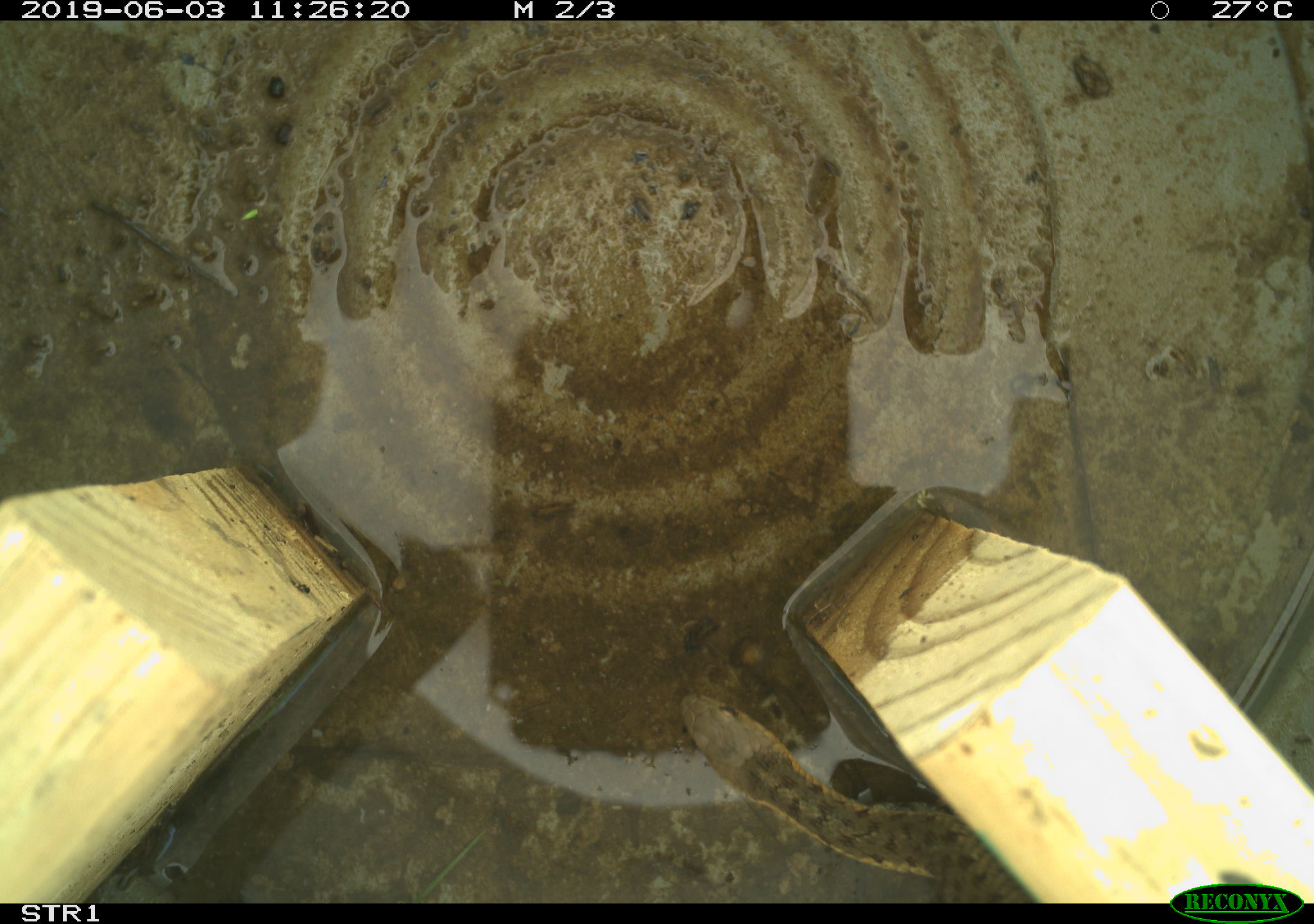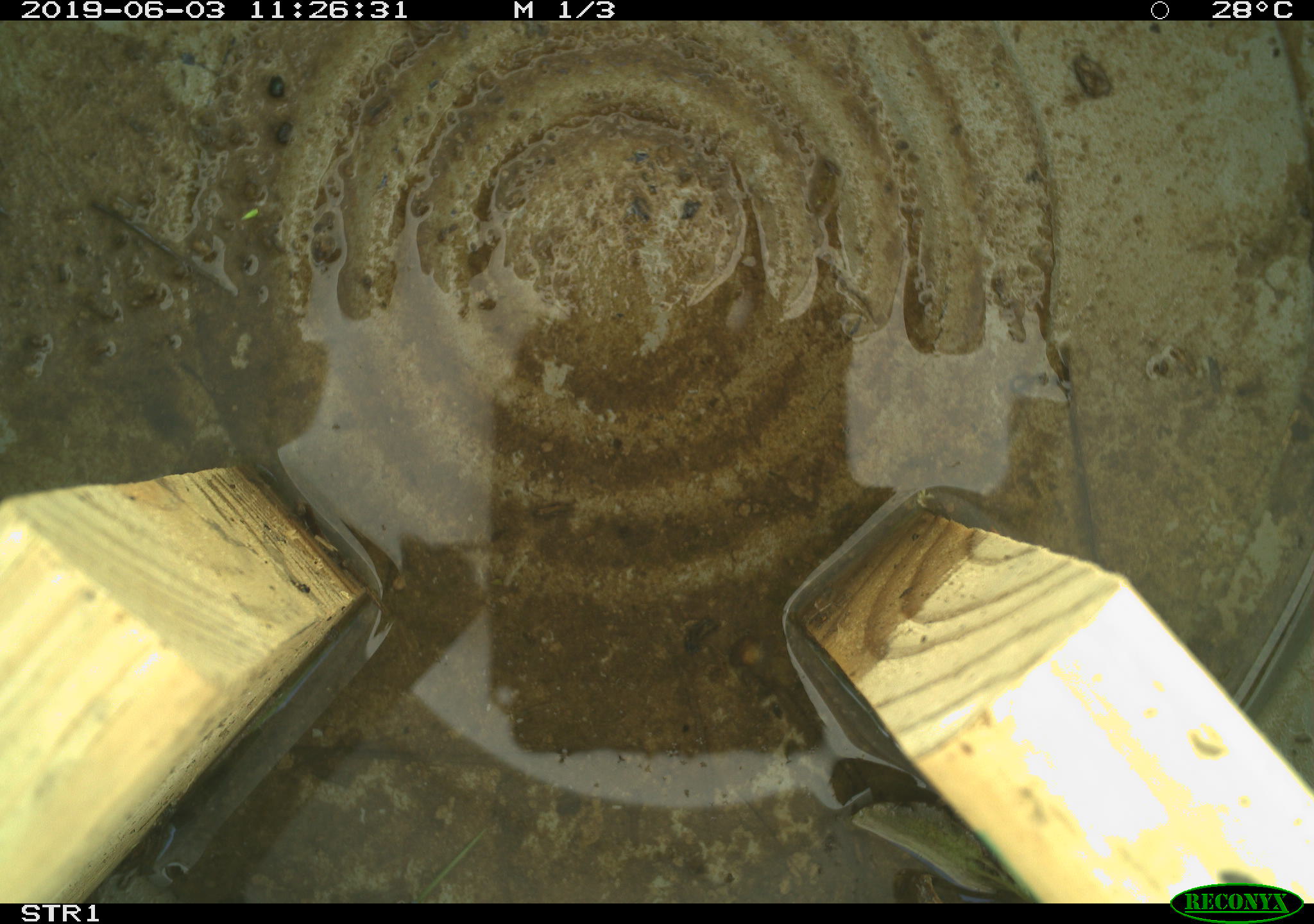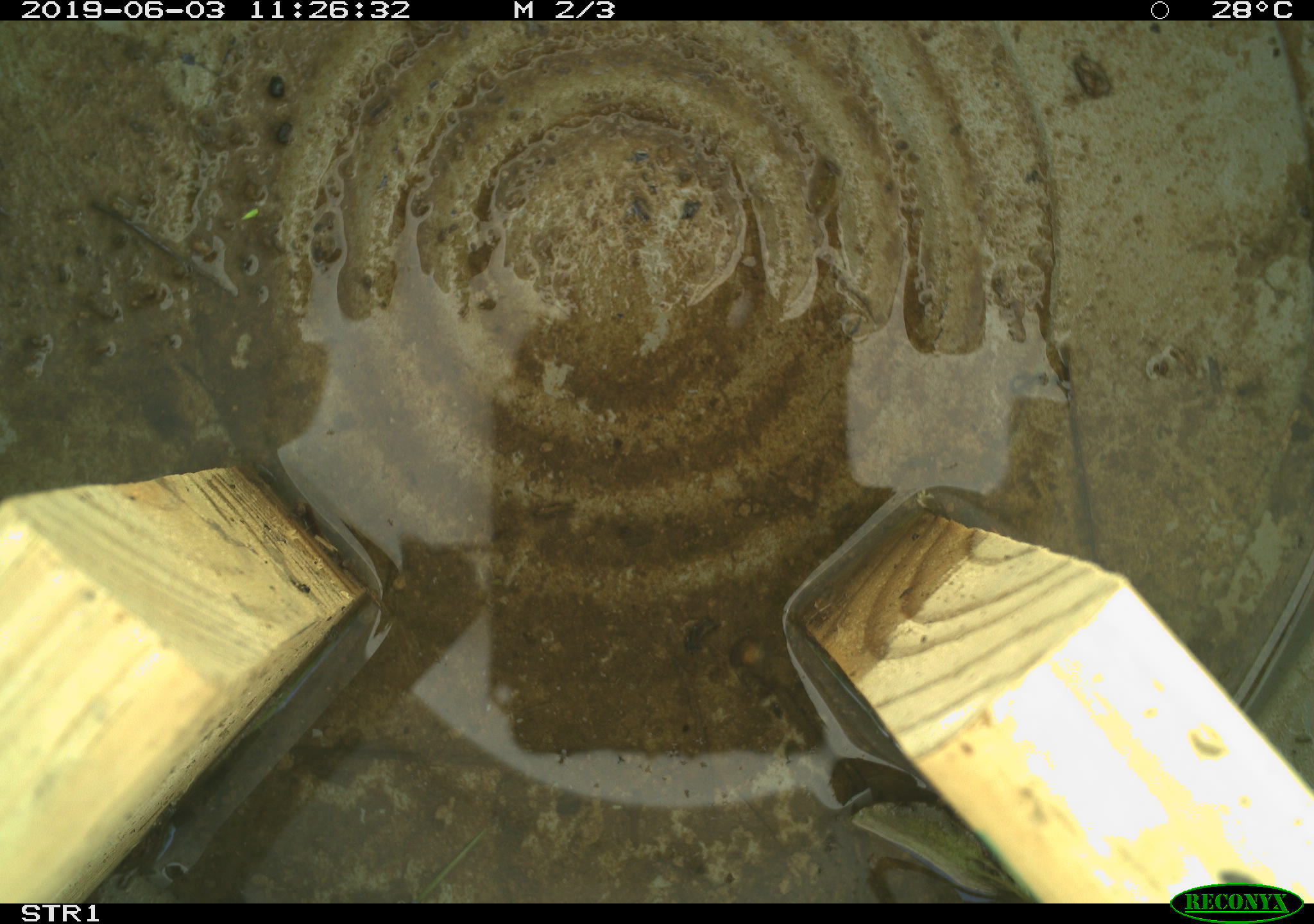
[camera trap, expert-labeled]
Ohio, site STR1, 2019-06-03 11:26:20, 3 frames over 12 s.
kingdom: Animalia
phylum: Chordata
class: Reptilia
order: Squamata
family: Colubridae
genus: Thamnophis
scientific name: Thamnophis sirtalis sirtalis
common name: eastern gartersnake